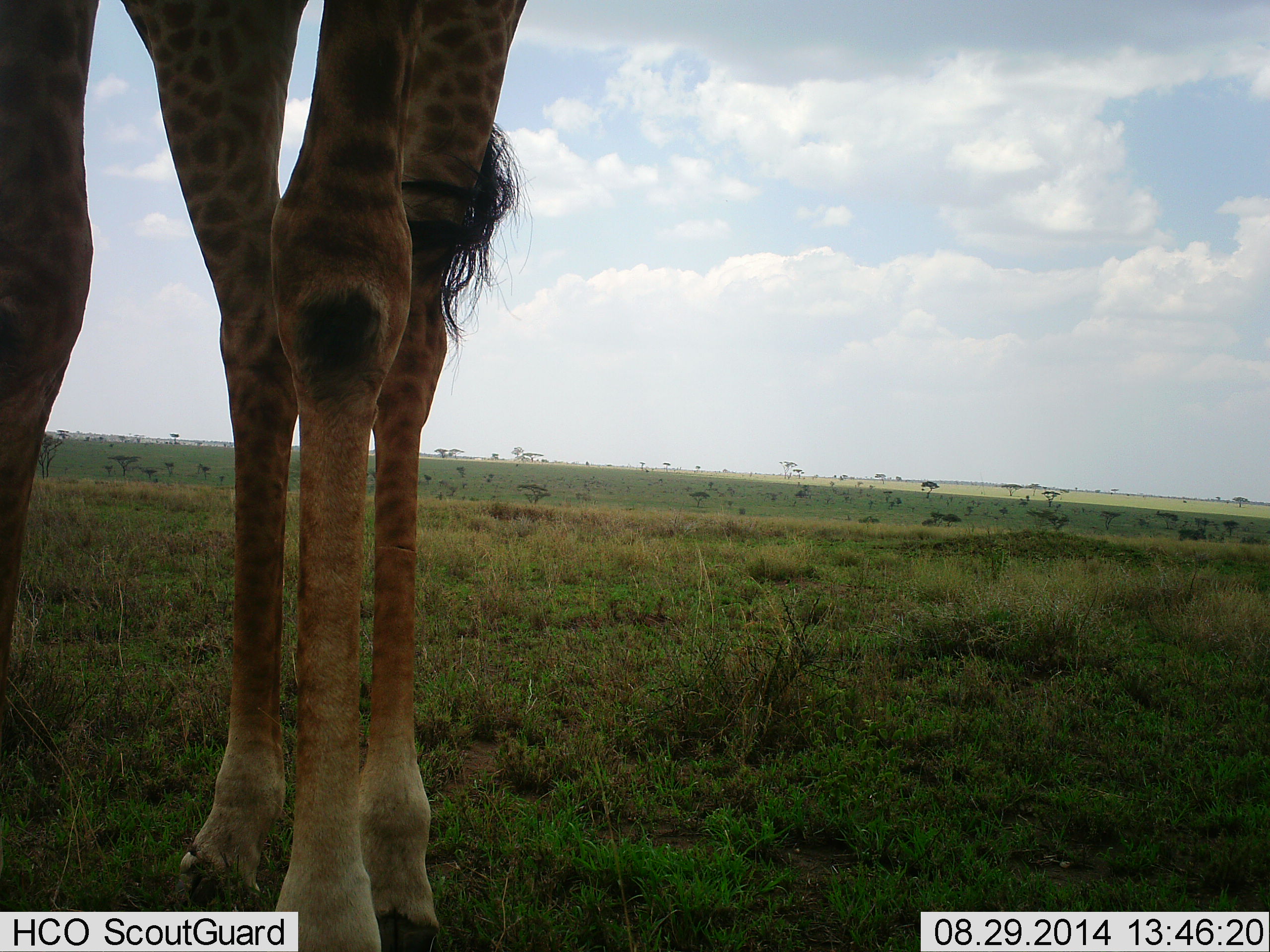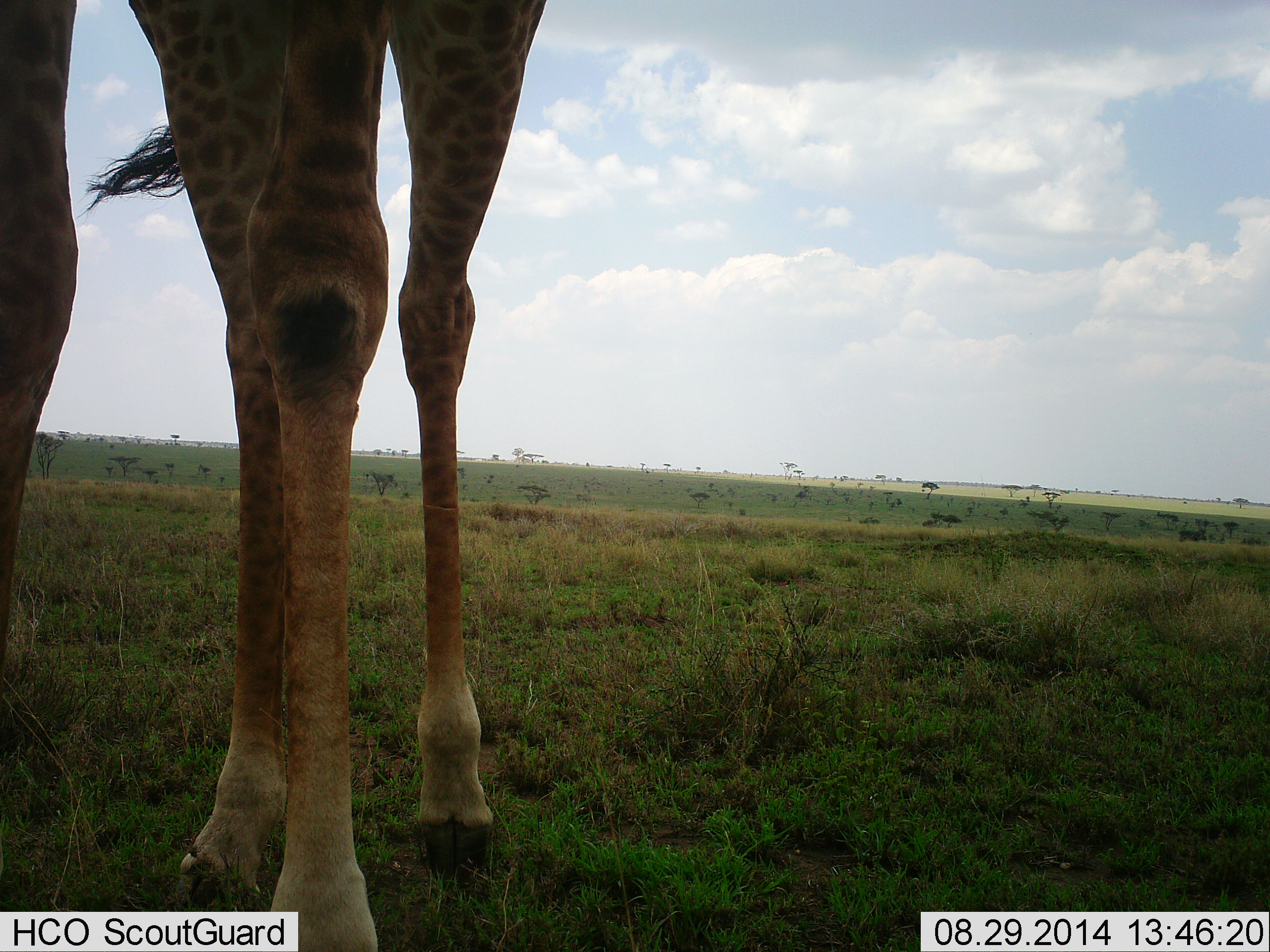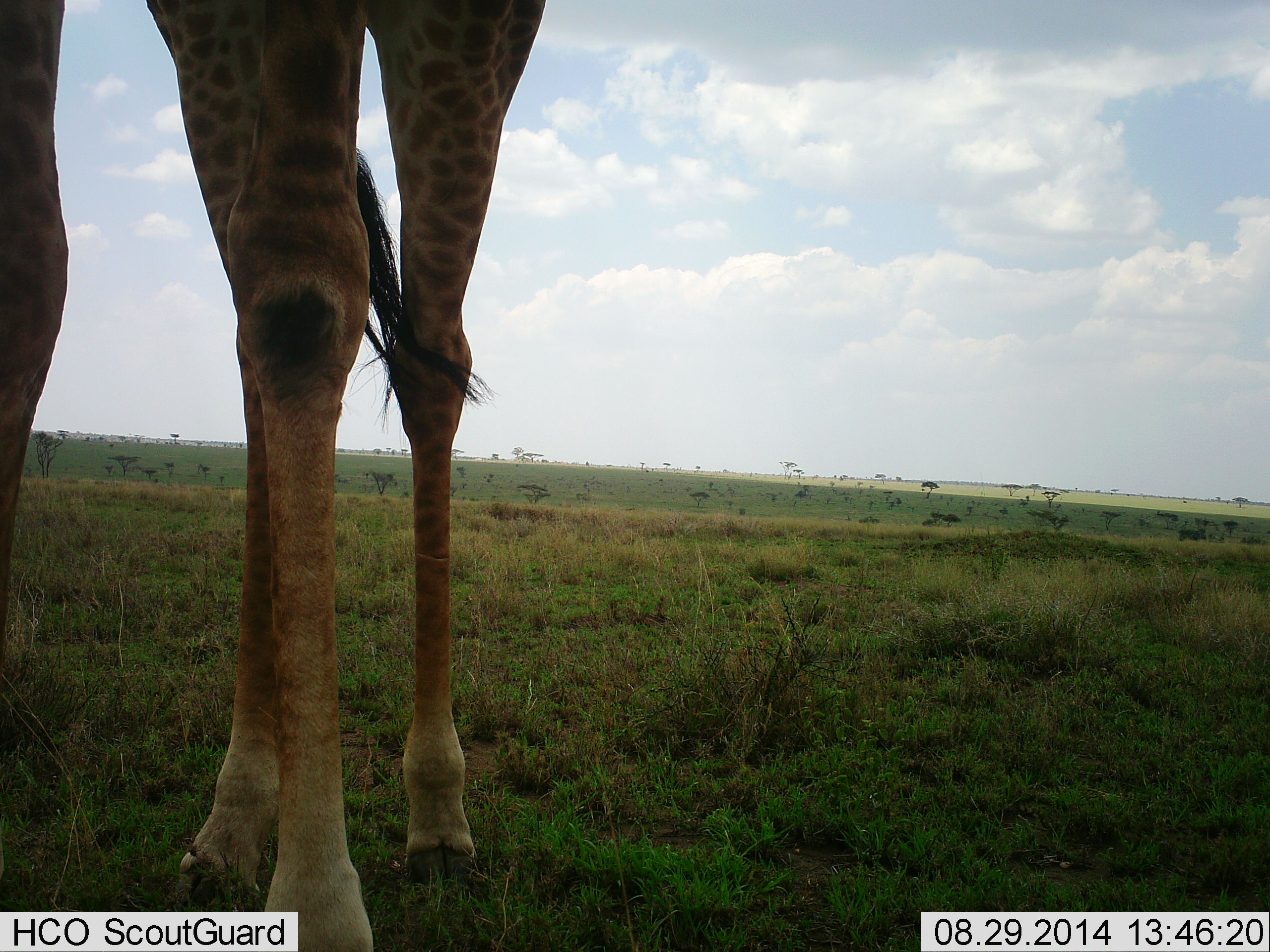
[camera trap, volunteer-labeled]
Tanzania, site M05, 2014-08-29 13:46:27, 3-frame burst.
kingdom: Animalia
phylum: Chordata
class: Mammalia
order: Artiodactyla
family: Giraffidae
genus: Giraffa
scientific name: Giraffa camelopardalis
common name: giraffe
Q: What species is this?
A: Giraffe (Giraffa camelopardalis).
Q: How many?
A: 1.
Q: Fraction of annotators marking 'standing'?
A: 100%.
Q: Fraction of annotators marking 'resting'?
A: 0%.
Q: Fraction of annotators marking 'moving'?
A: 0%.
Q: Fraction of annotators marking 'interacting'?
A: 0%.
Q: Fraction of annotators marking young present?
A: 0%.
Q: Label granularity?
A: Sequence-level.